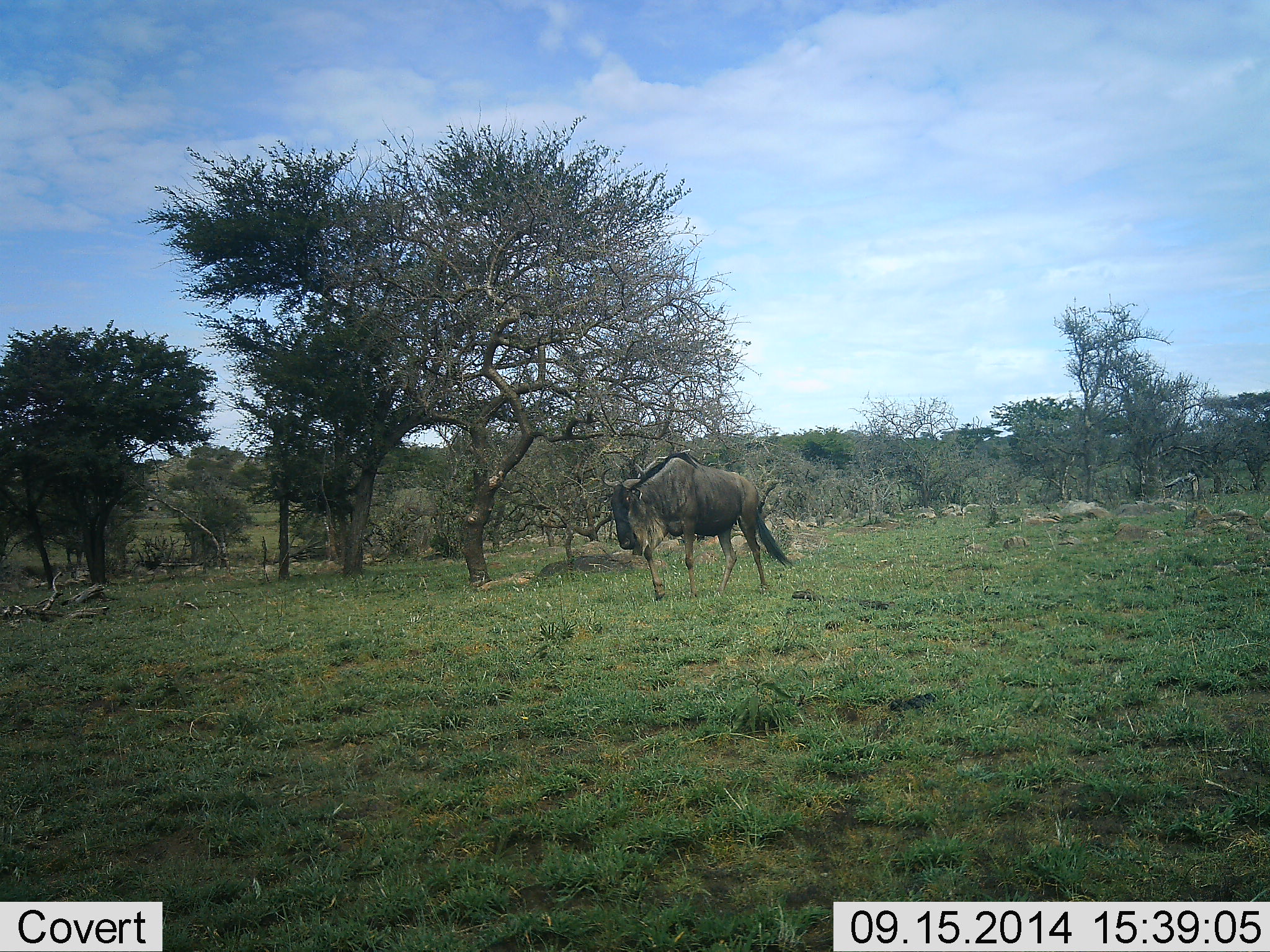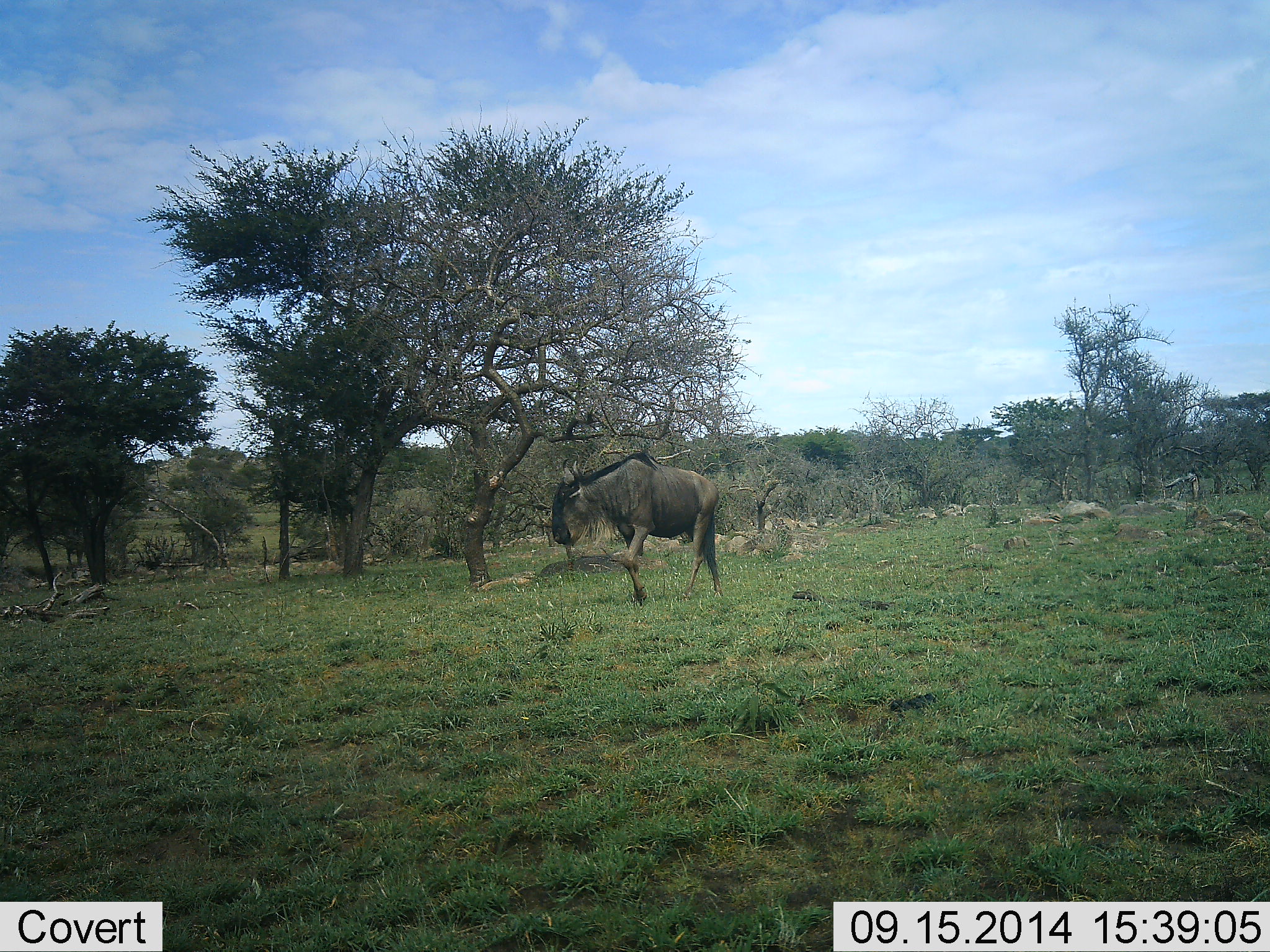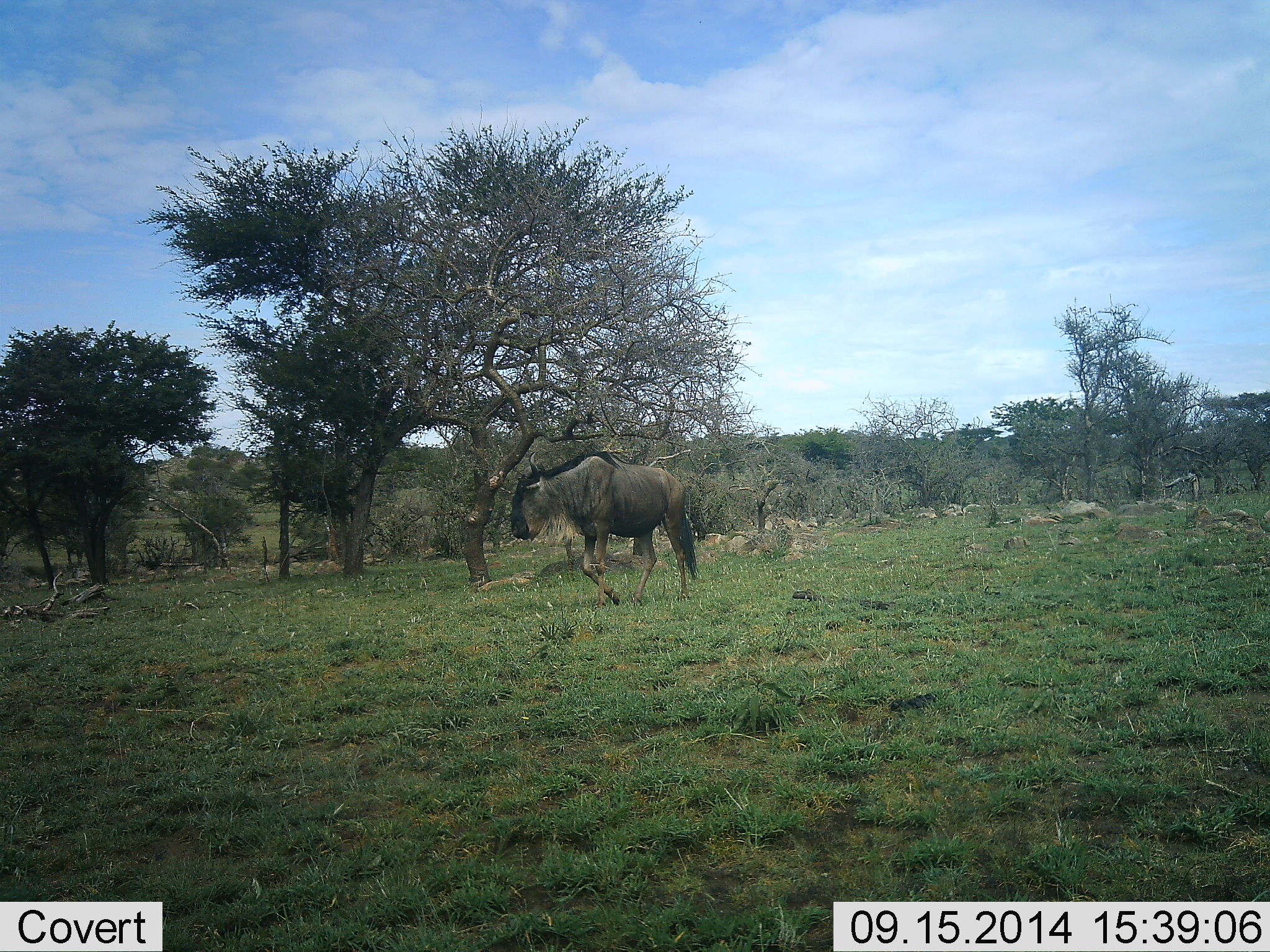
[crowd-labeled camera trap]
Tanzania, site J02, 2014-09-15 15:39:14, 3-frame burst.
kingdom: Animalia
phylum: Chordata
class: Mammalia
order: Artiodactyla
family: Bovidae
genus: Connochaetes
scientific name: Connochaetes taurinus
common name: blue wildebeest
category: wildebeest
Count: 1.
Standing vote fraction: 10%.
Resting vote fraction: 0%.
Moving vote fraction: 100%.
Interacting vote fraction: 0%.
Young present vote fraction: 0%.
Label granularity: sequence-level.